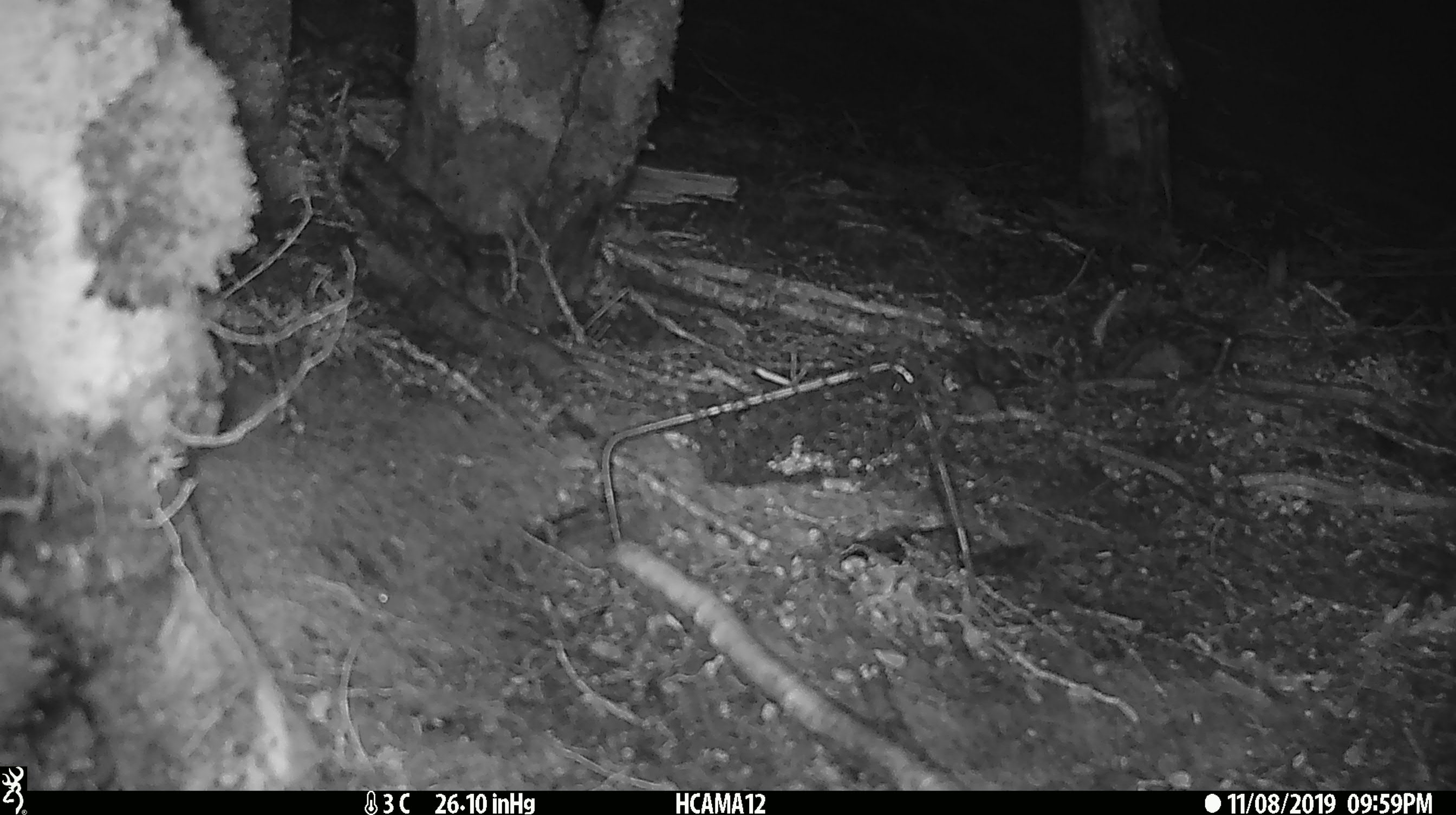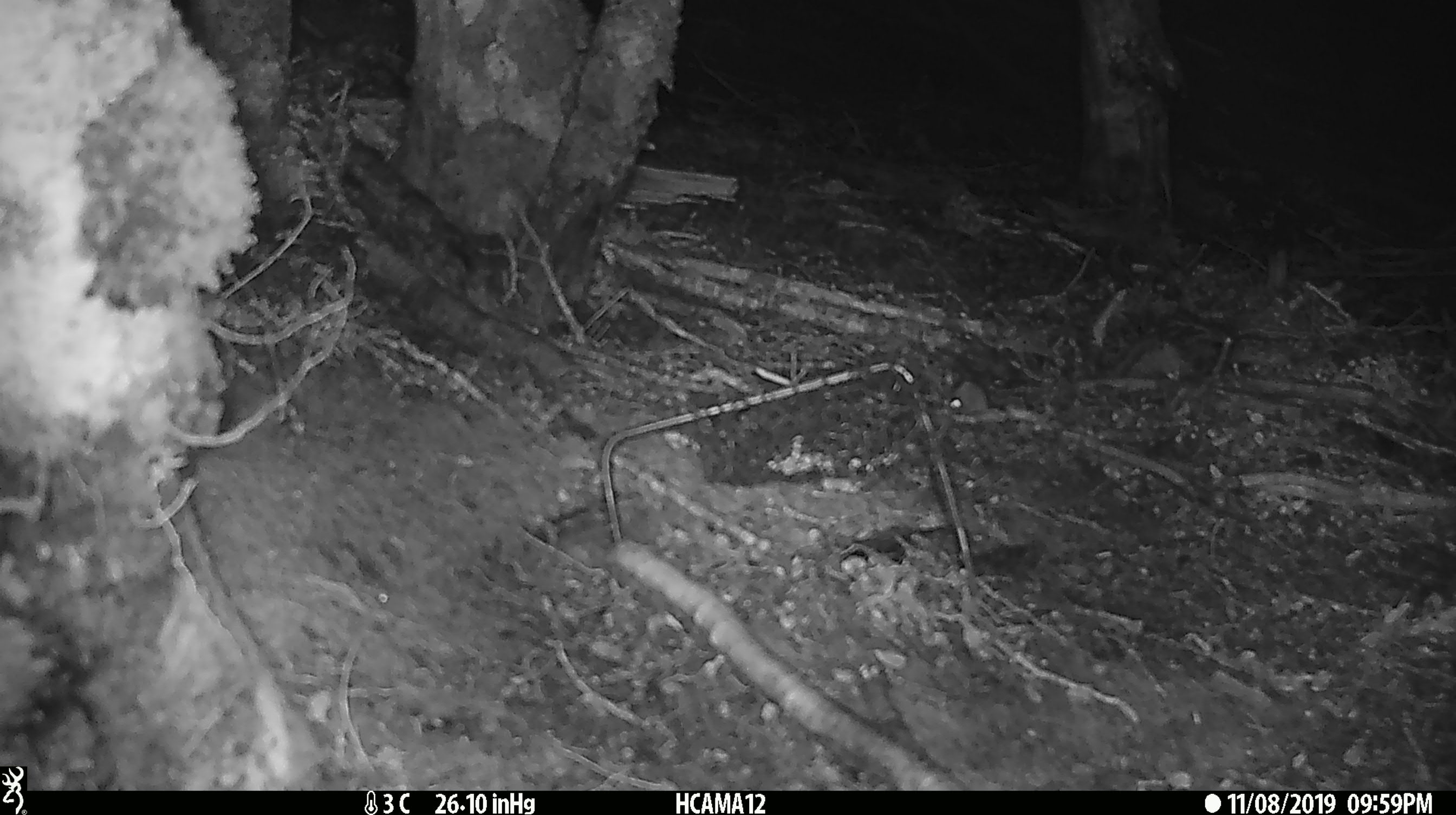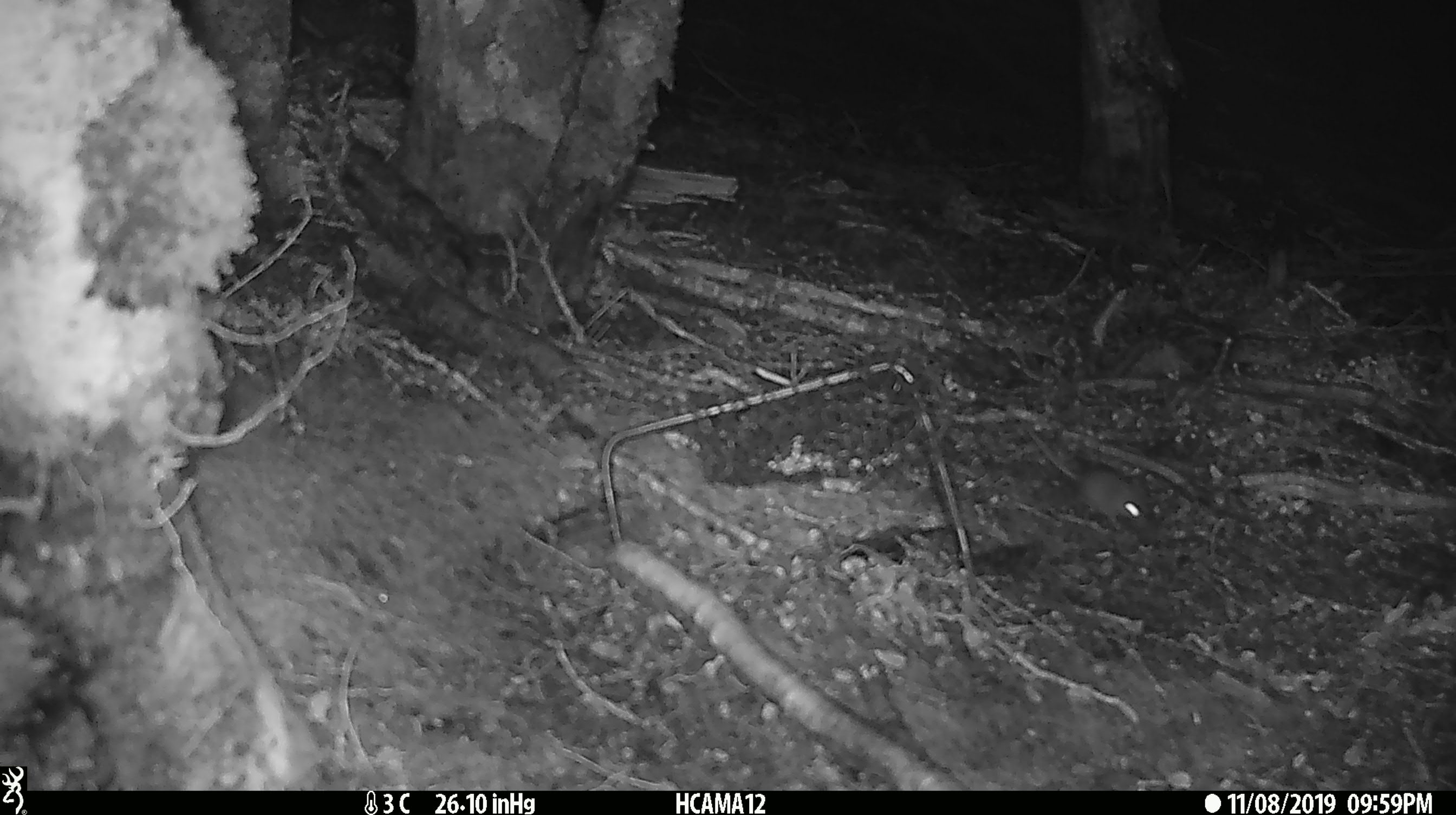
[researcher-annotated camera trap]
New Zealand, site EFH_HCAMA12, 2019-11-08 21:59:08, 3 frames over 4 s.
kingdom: Animalia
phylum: Chordata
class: Mammalia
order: Rodentia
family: Muridae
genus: Mus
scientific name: Mus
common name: mouse